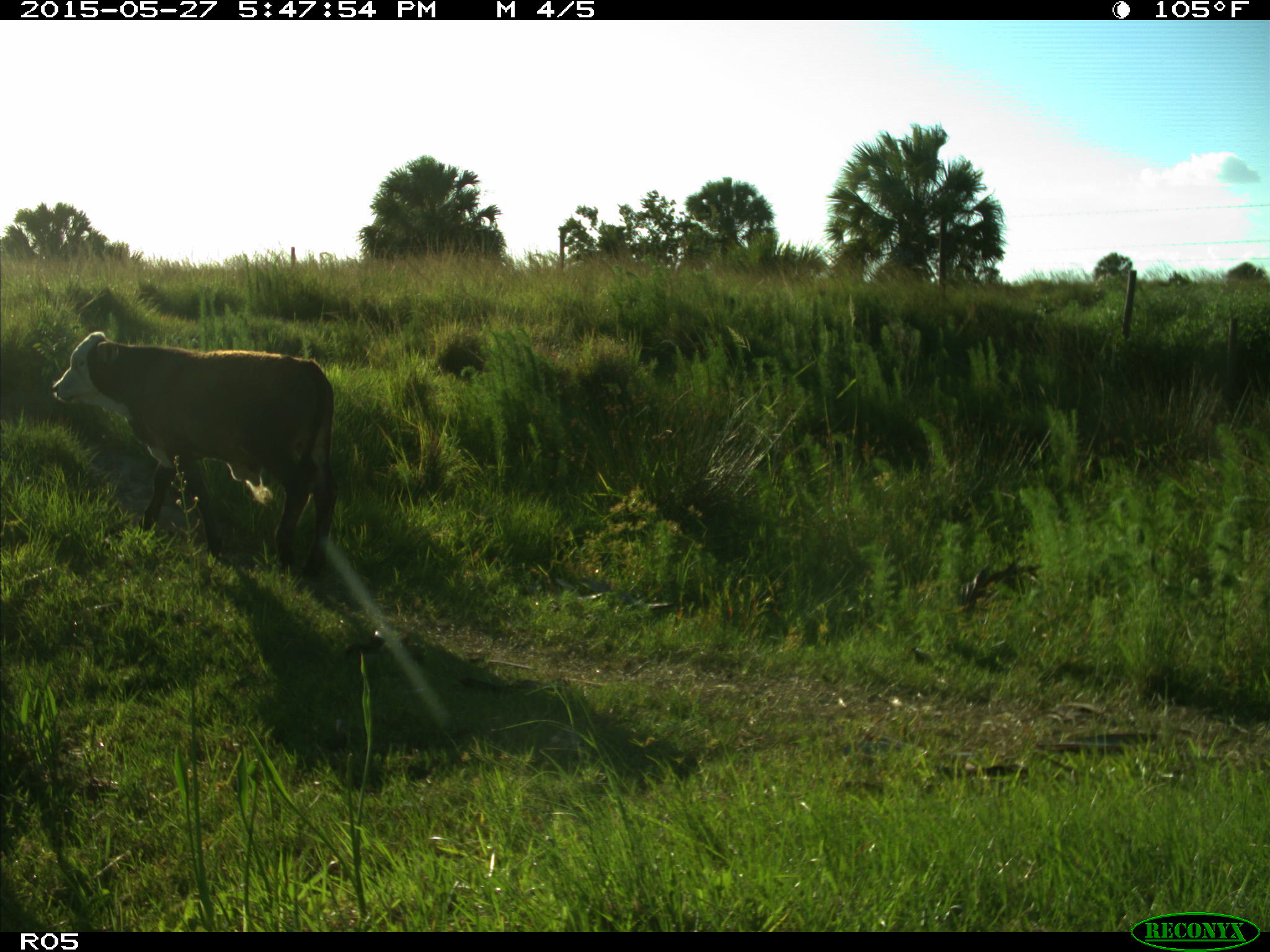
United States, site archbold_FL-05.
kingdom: Animalia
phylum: Chordata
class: Mammalia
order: Artiodactyla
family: Bovidae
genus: Bos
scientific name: Bos taurus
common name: domestic cow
Bos taurus (domestic cow).